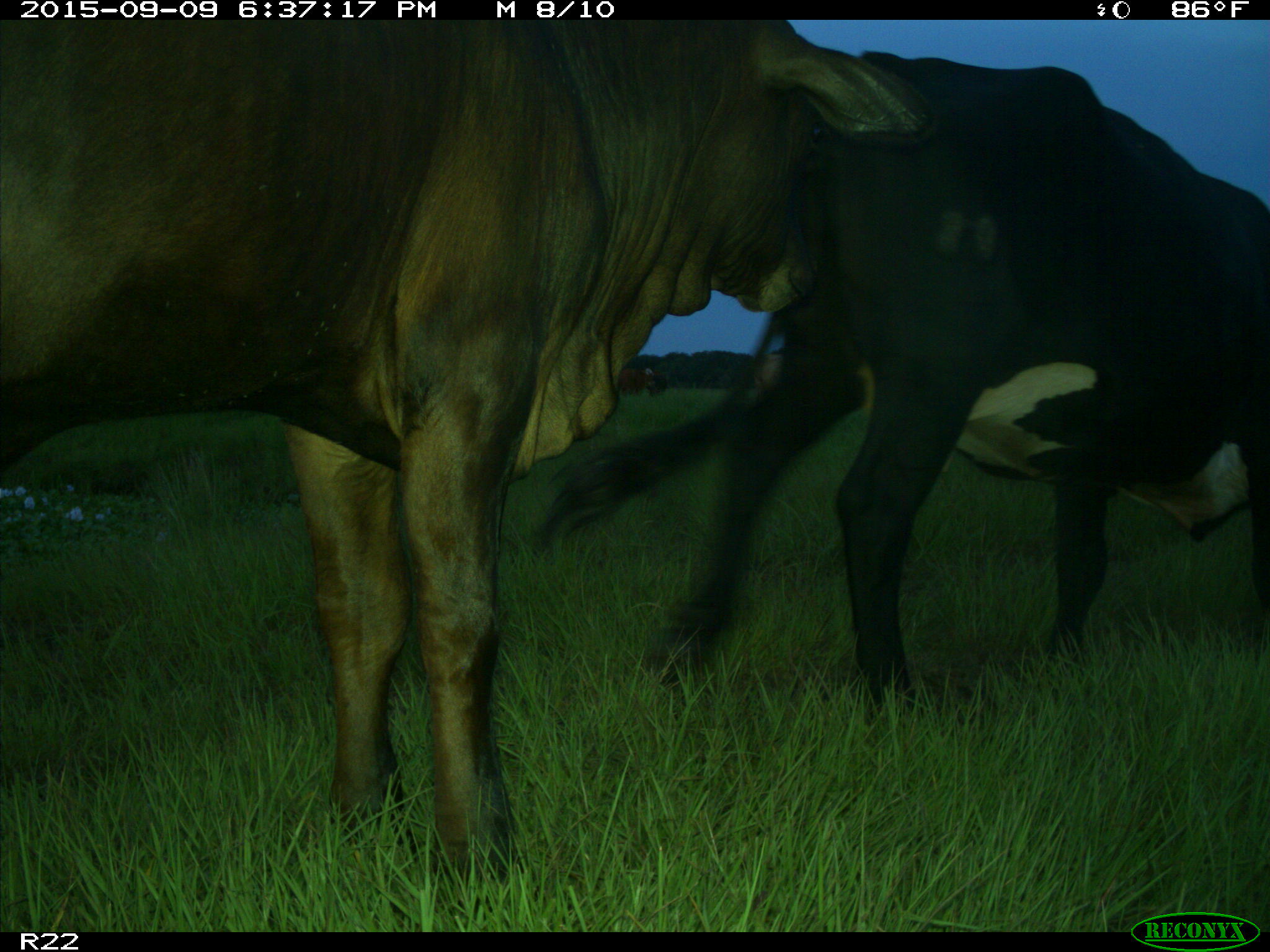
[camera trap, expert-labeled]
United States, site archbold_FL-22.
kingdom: Animalia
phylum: Chordata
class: Mammalia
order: Artiodactyla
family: Bovidae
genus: Bos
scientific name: Bos taurus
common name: domestic cow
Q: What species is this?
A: Bos taurus (domestic cow).